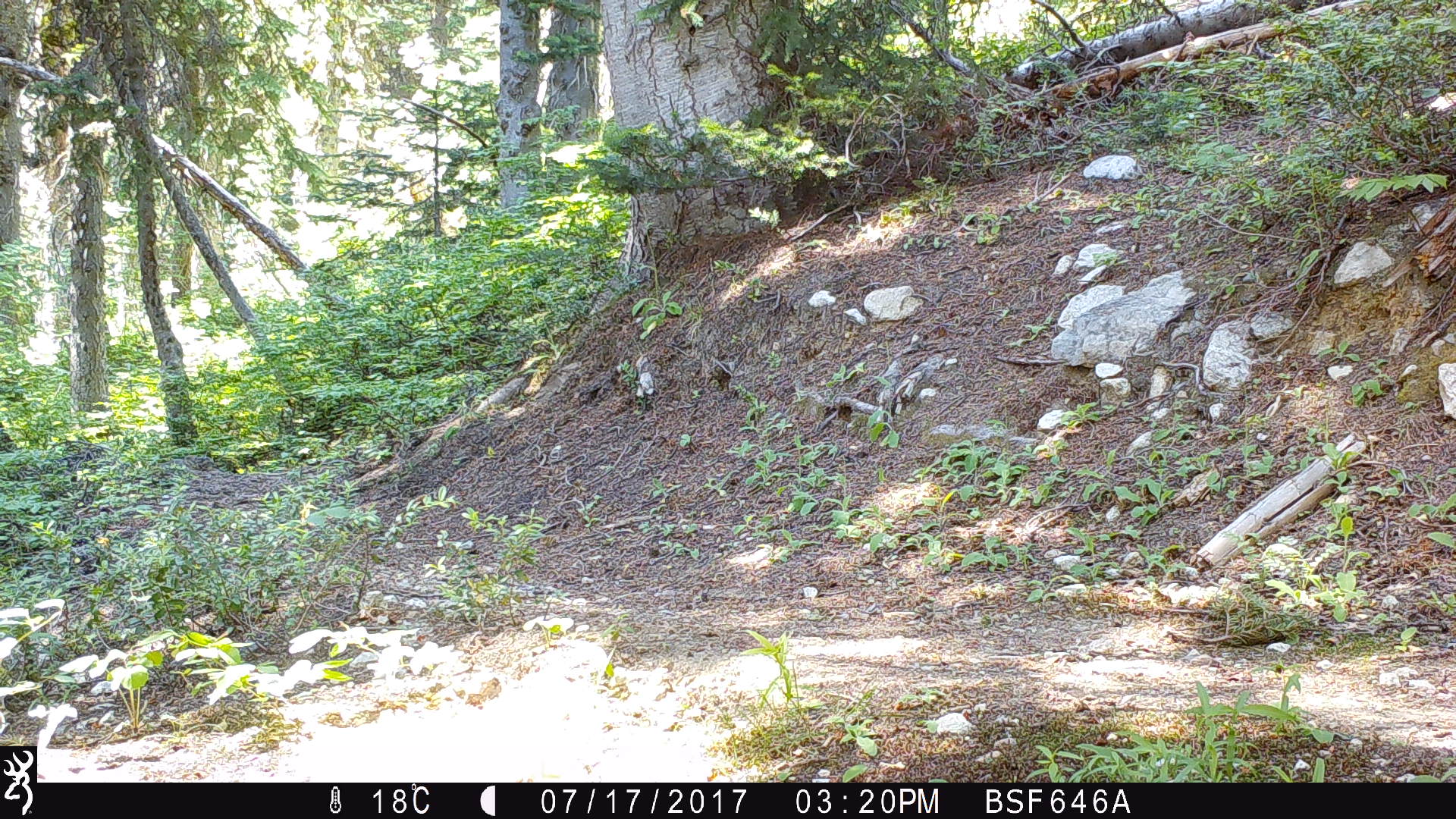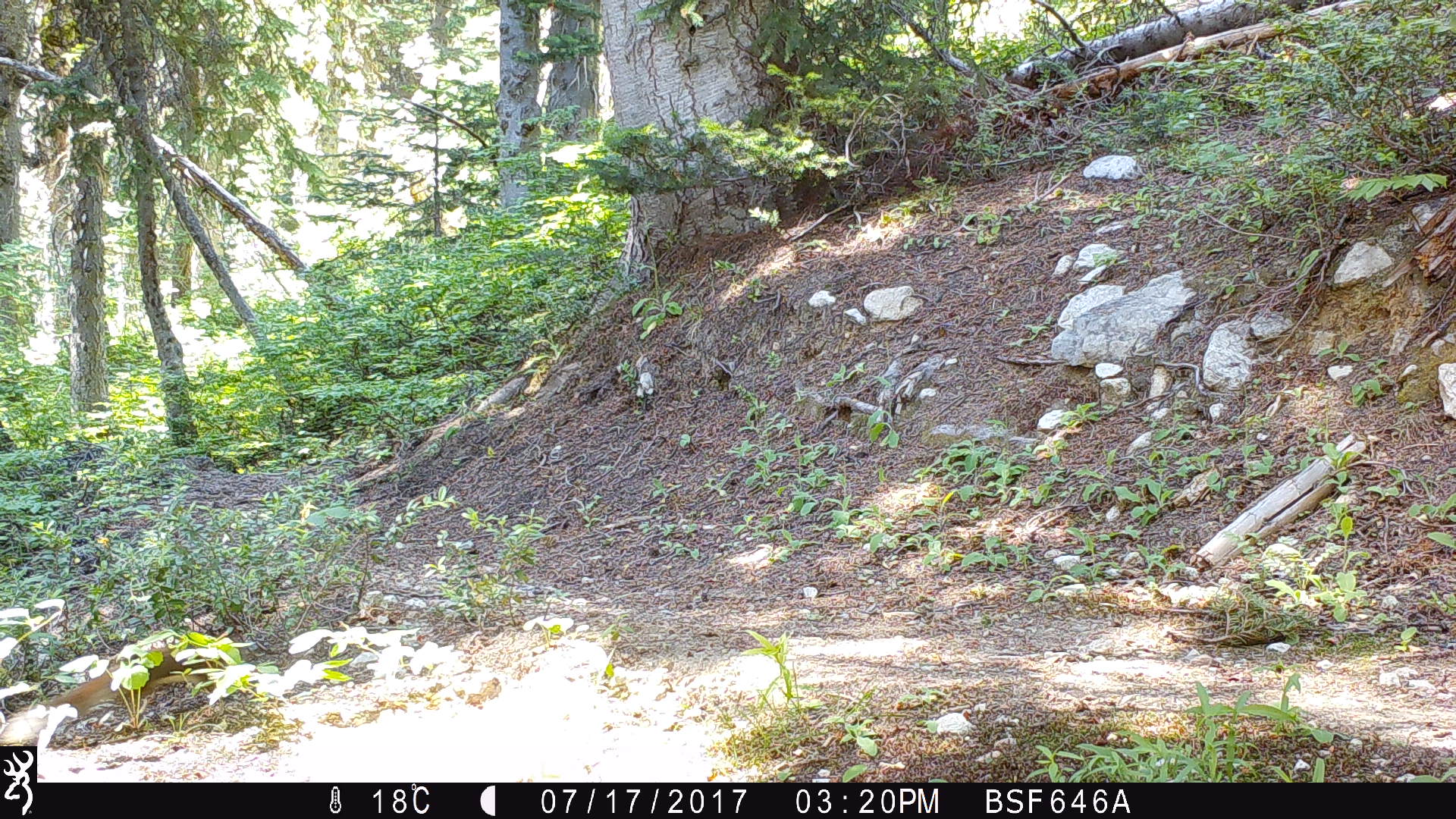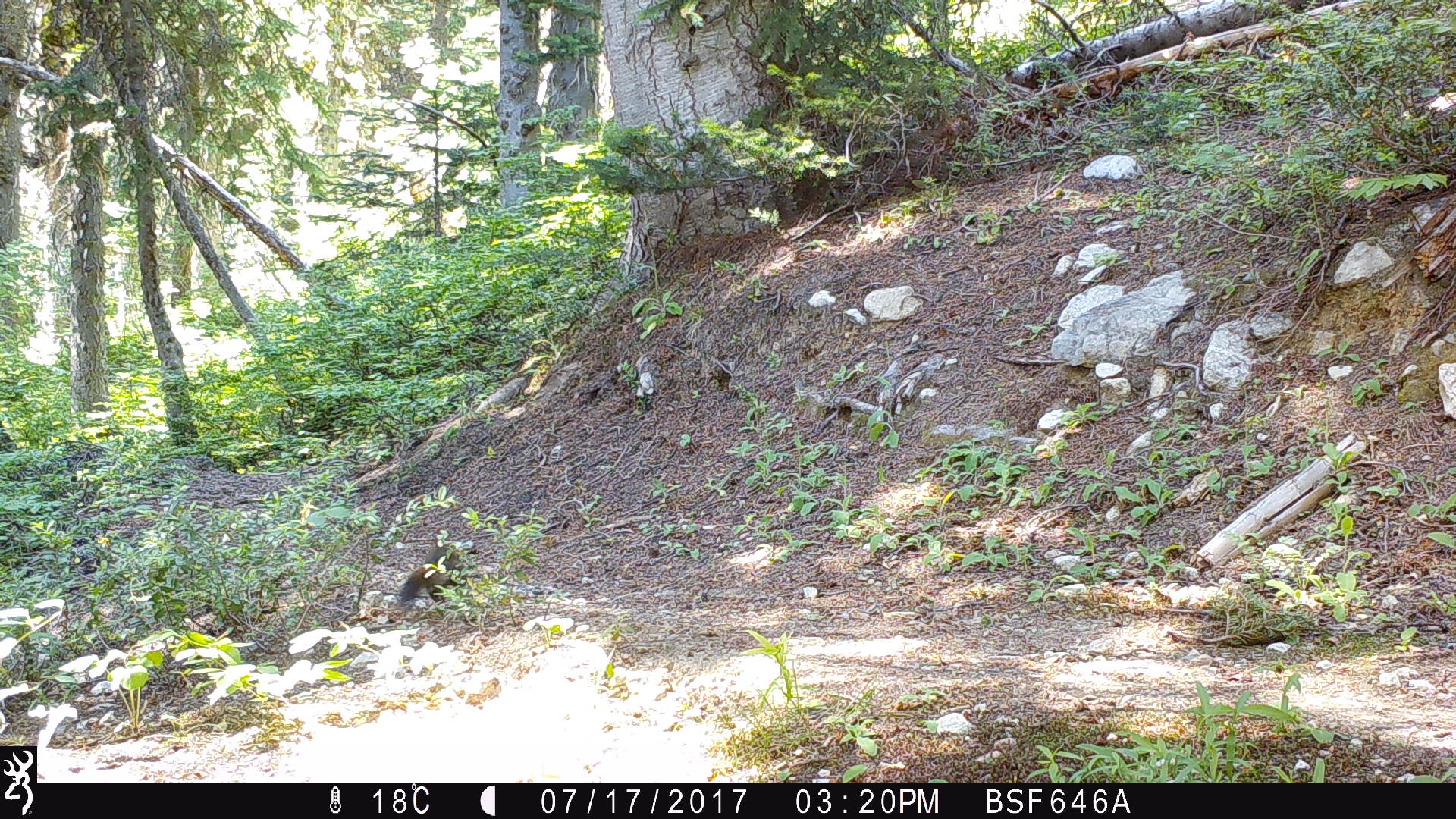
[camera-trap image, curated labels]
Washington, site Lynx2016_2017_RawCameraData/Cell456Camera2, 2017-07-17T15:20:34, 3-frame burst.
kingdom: Animalia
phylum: Chordata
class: Mammalia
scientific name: Mammalia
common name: small mammal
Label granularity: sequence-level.